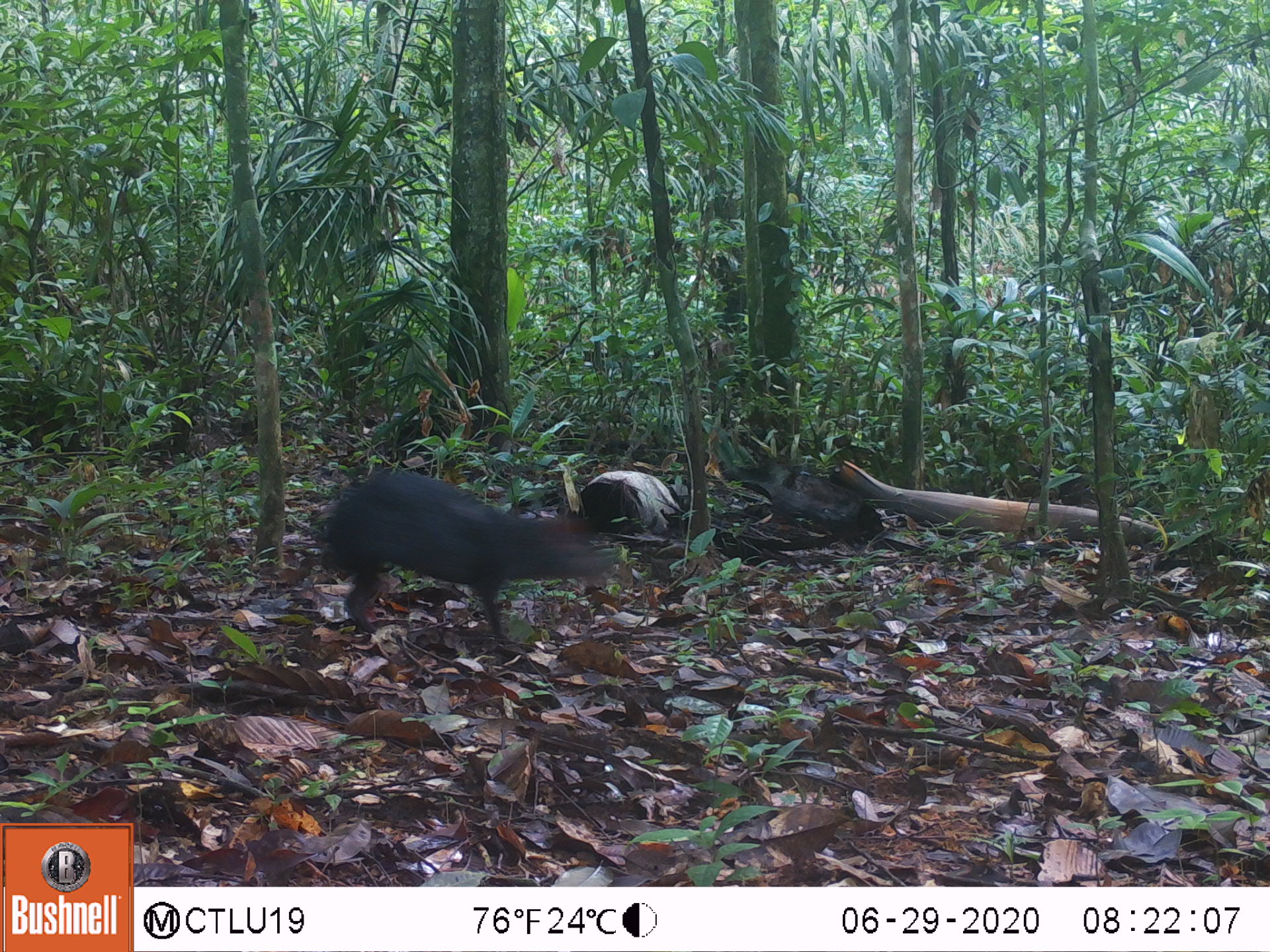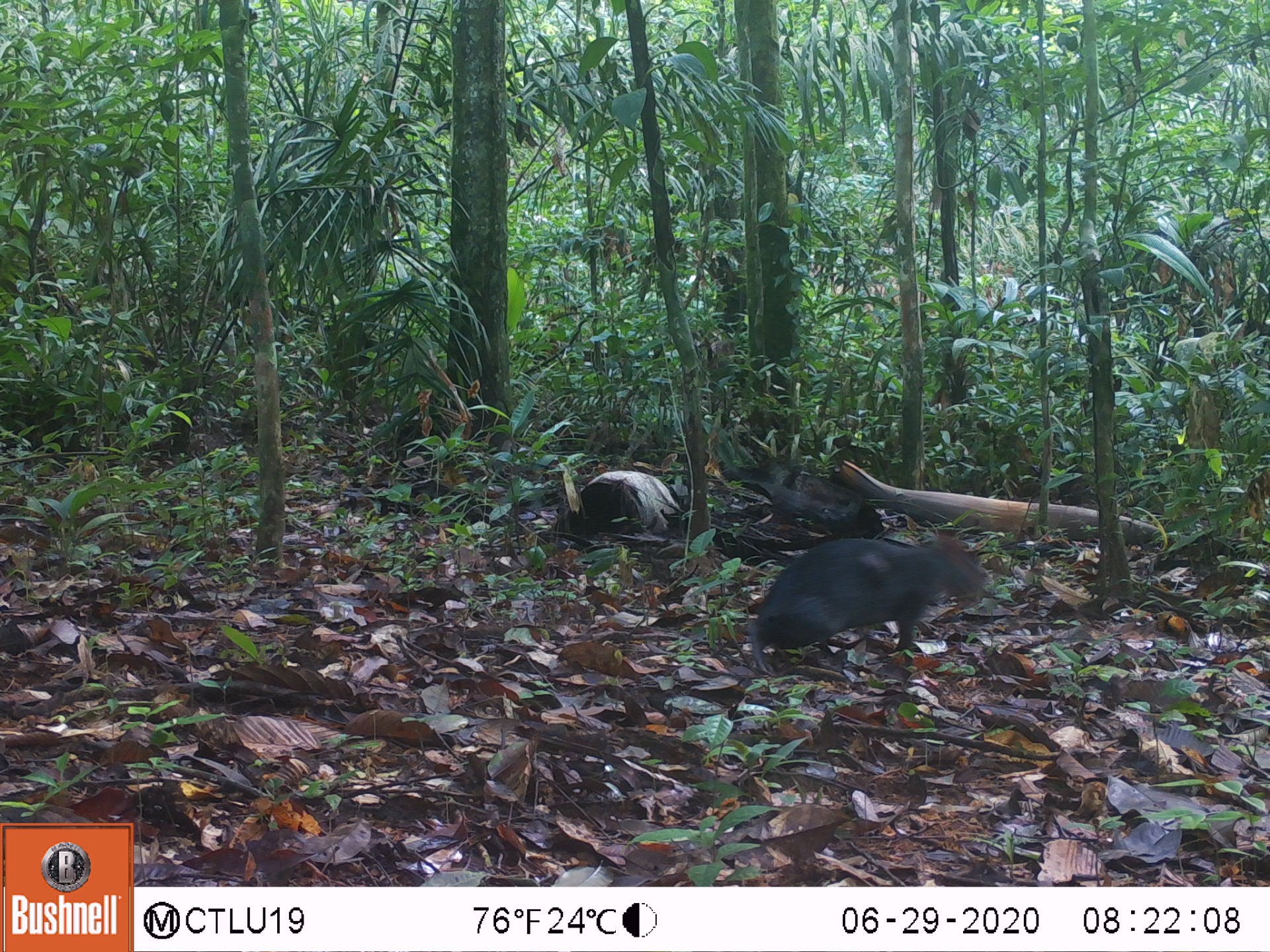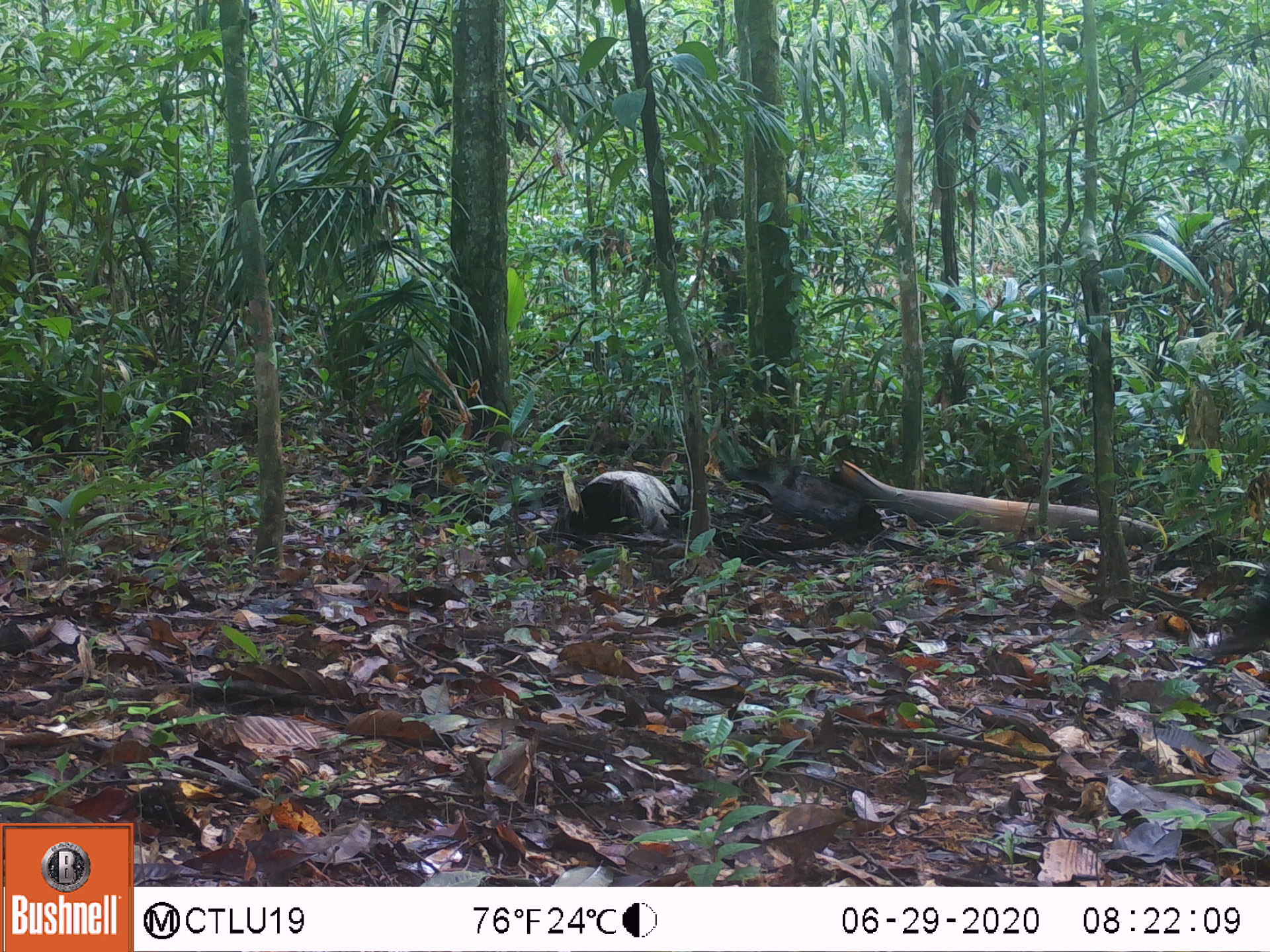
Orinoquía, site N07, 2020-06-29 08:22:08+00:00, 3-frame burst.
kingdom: Animalia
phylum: Chordata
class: Mammalia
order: Rodentia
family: Dasyproctidae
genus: Dasyprocta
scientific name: Dasyprocta fuliginosa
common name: black agouti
Black agouti (Dasyprocta fuliginosa).